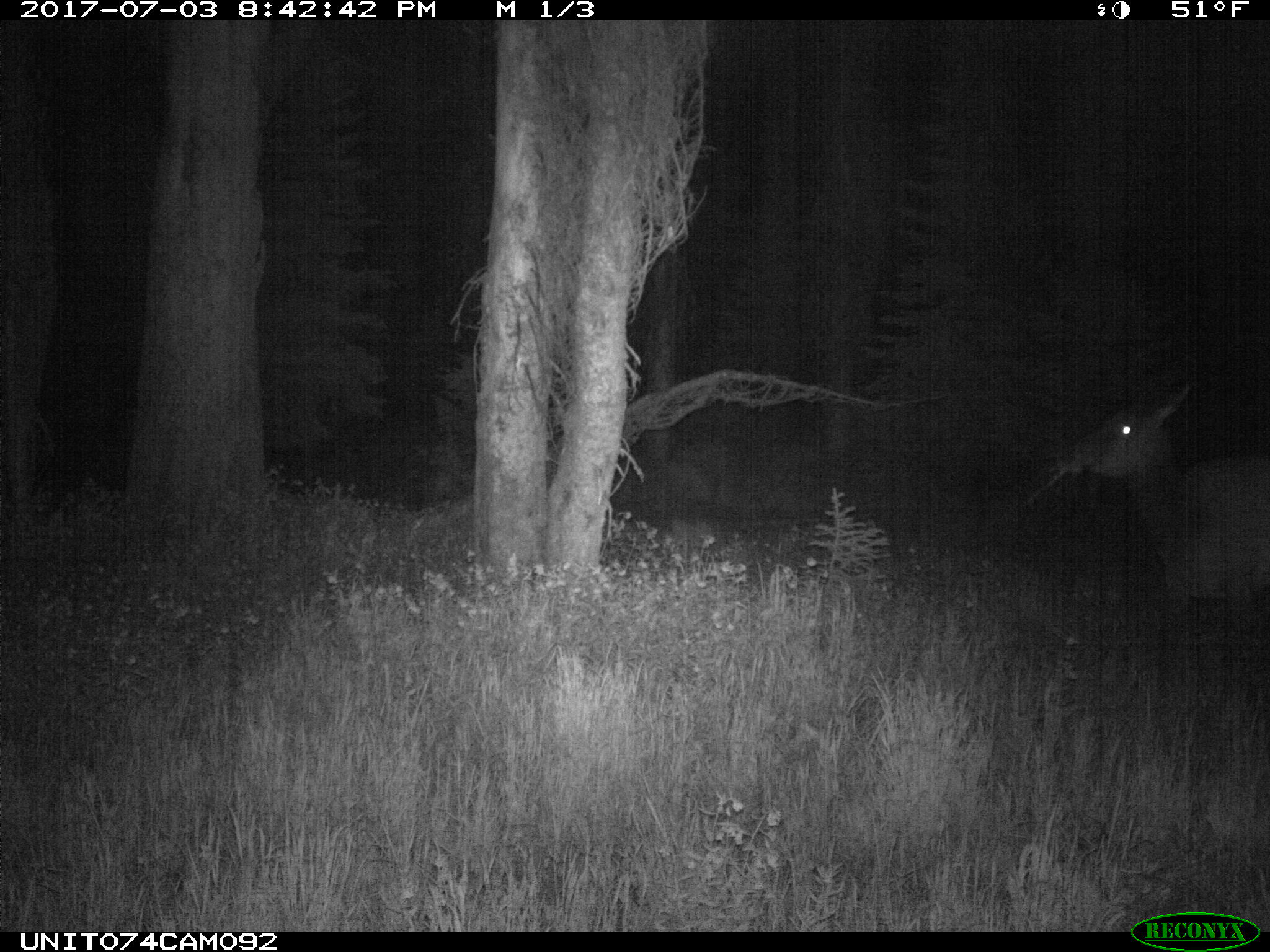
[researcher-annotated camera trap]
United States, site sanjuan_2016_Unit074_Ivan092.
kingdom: Animalia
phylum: Chordata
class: Mammalia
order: Artiodactyla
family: Cervidae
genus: Cervus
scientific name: Cervus elaphus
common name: red deer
Cervus elaphus (red deer).